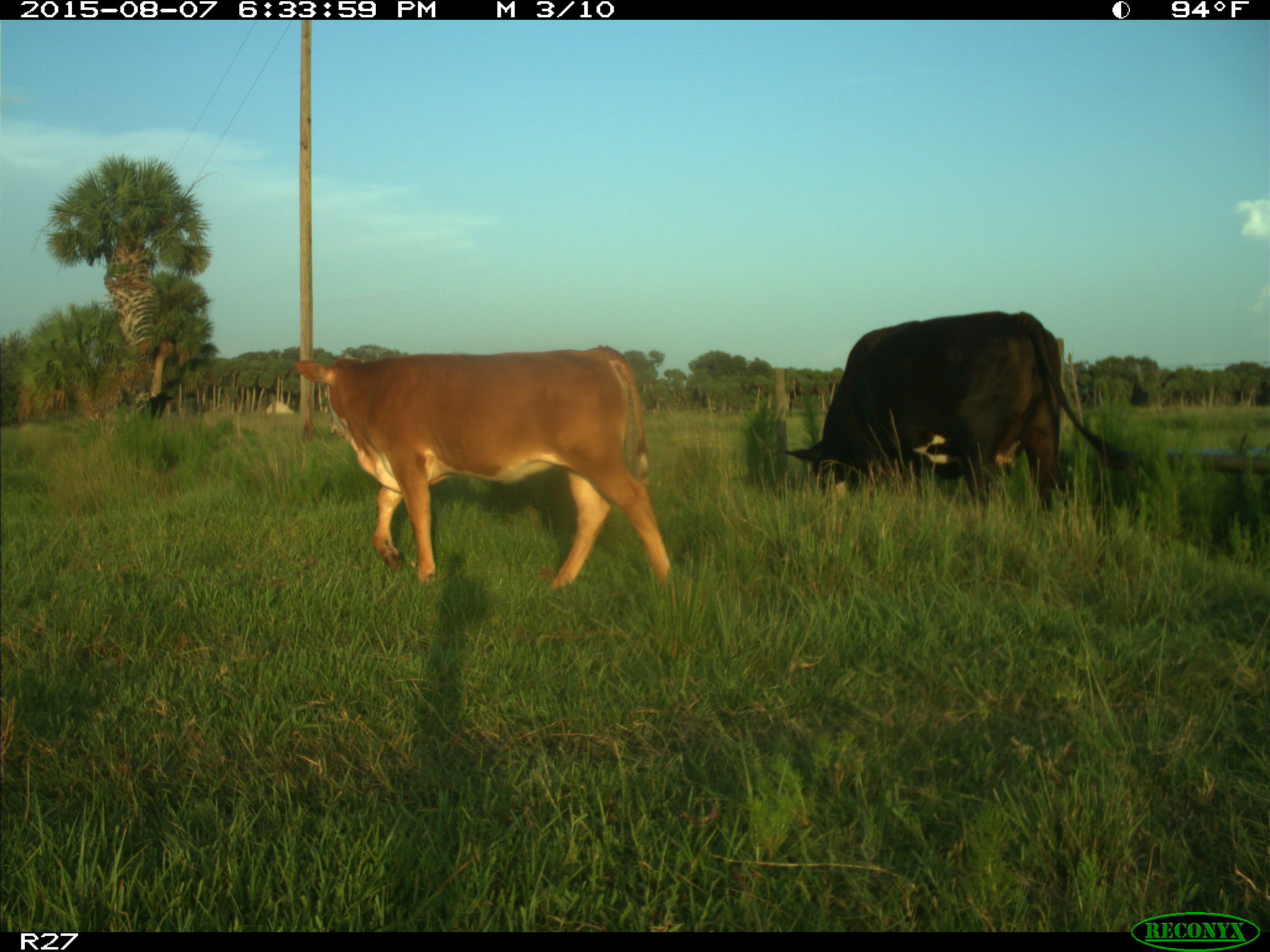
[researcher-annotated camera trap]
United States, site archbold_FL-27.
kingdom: Animalia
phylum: Chordata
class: Mammalia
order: Artiodactyla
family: Bovidae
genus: Bos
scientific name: Bos taurus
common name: domestic cow